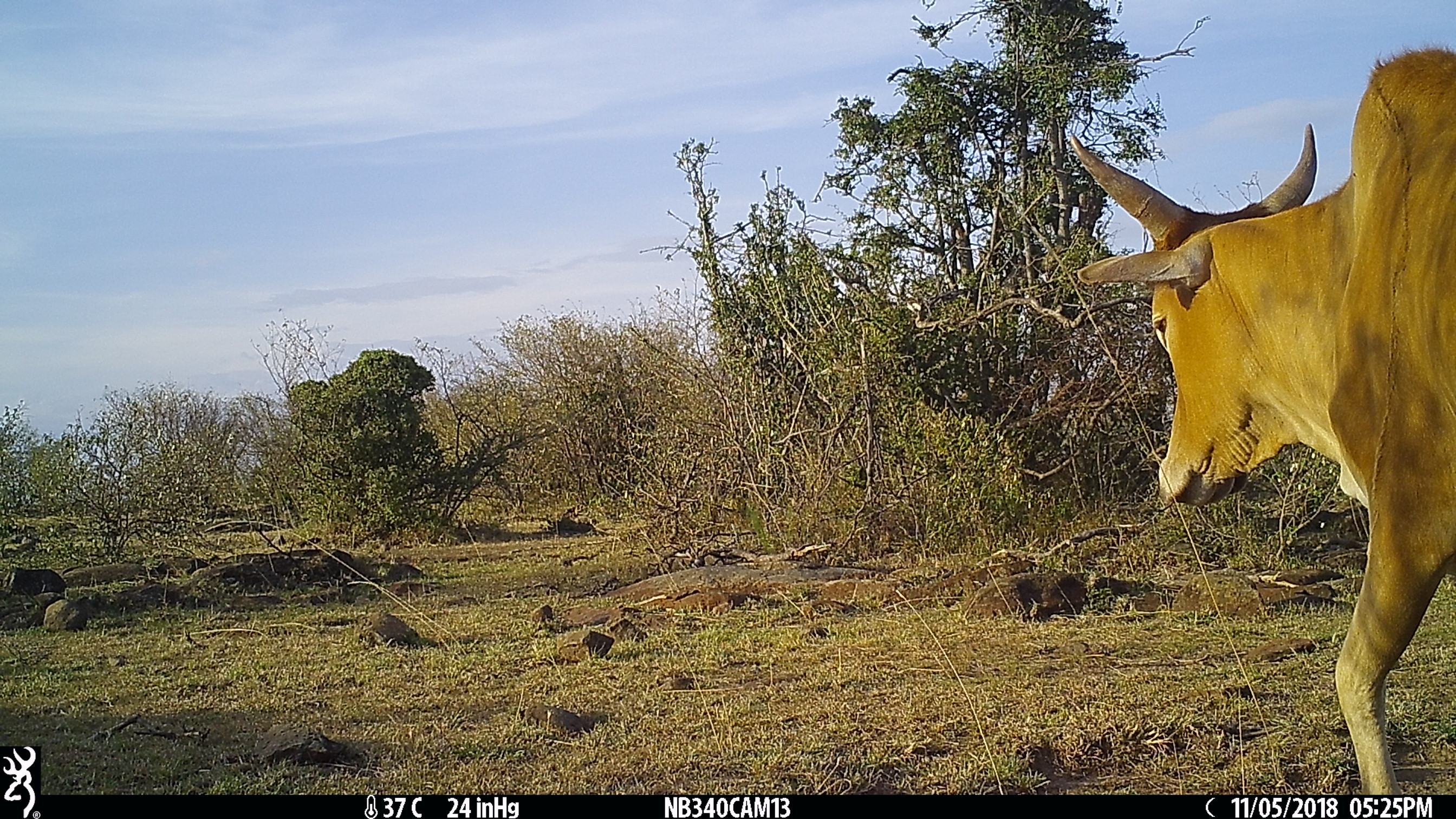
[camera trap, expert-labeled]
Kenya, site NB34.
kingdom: Animalia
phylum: Chordata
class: Mammalia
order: Artiodactyla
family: Bovidae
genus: Bos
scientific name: Bos taurus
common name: cattle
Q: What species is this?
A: Cattle (Bos taurus).